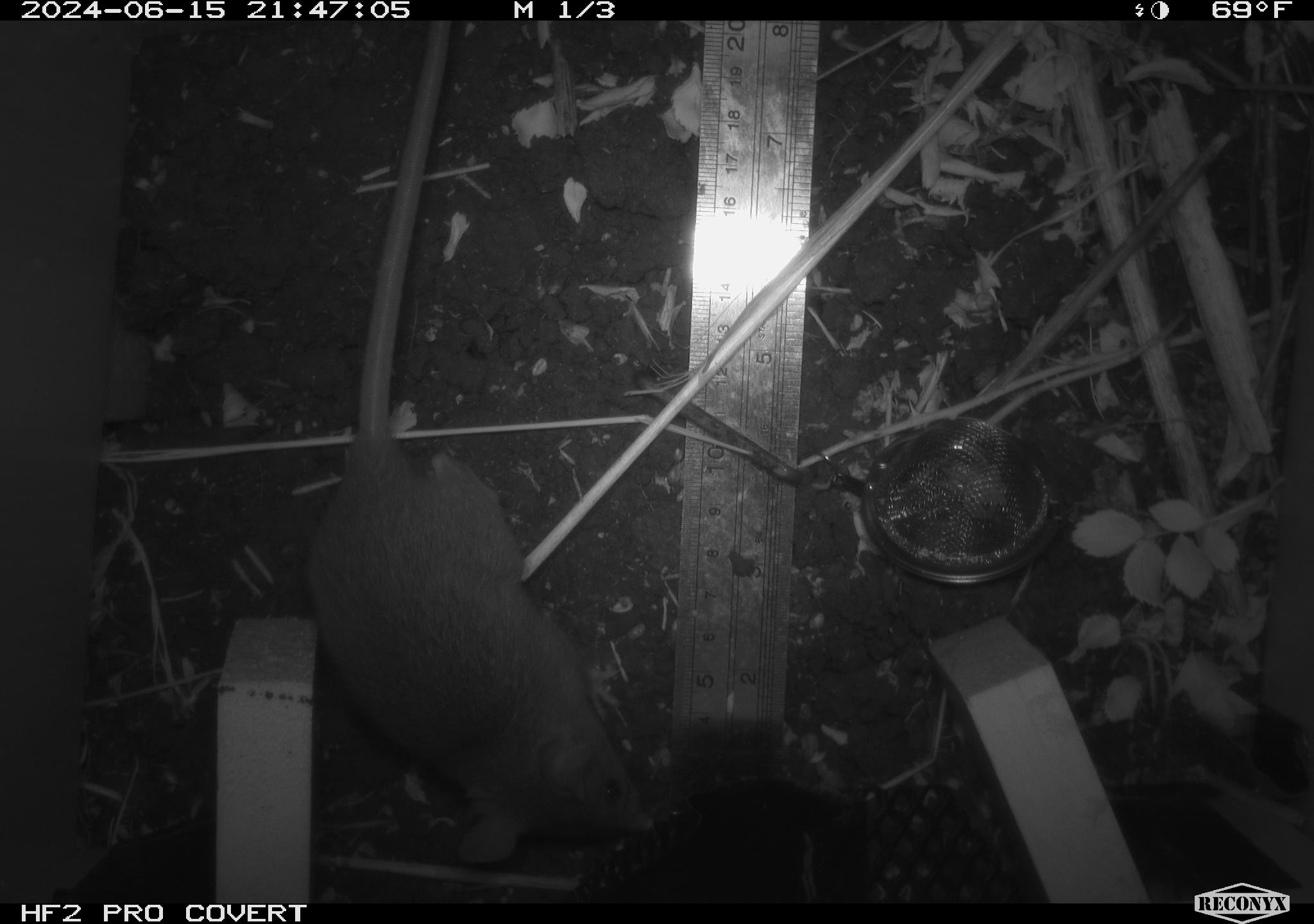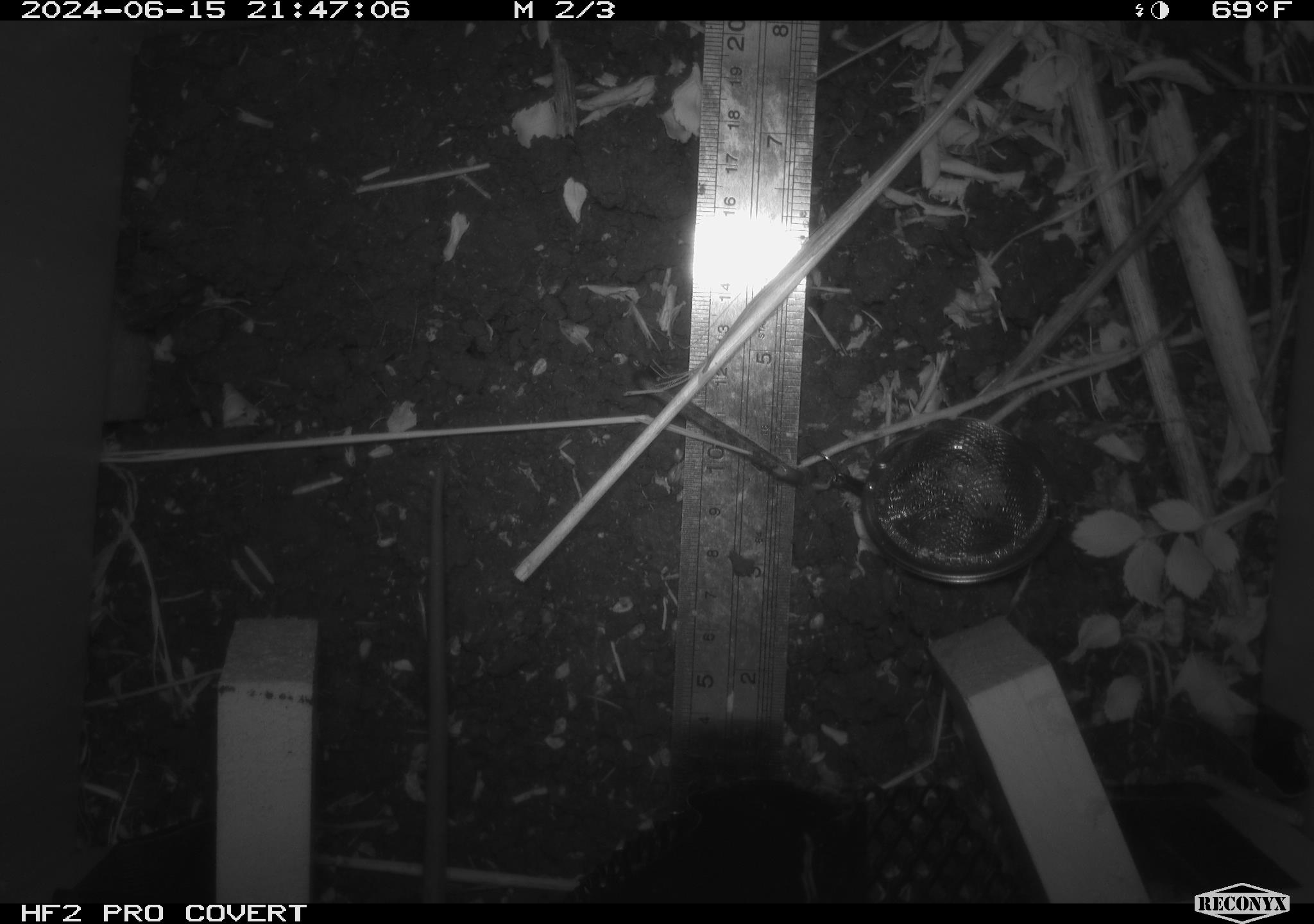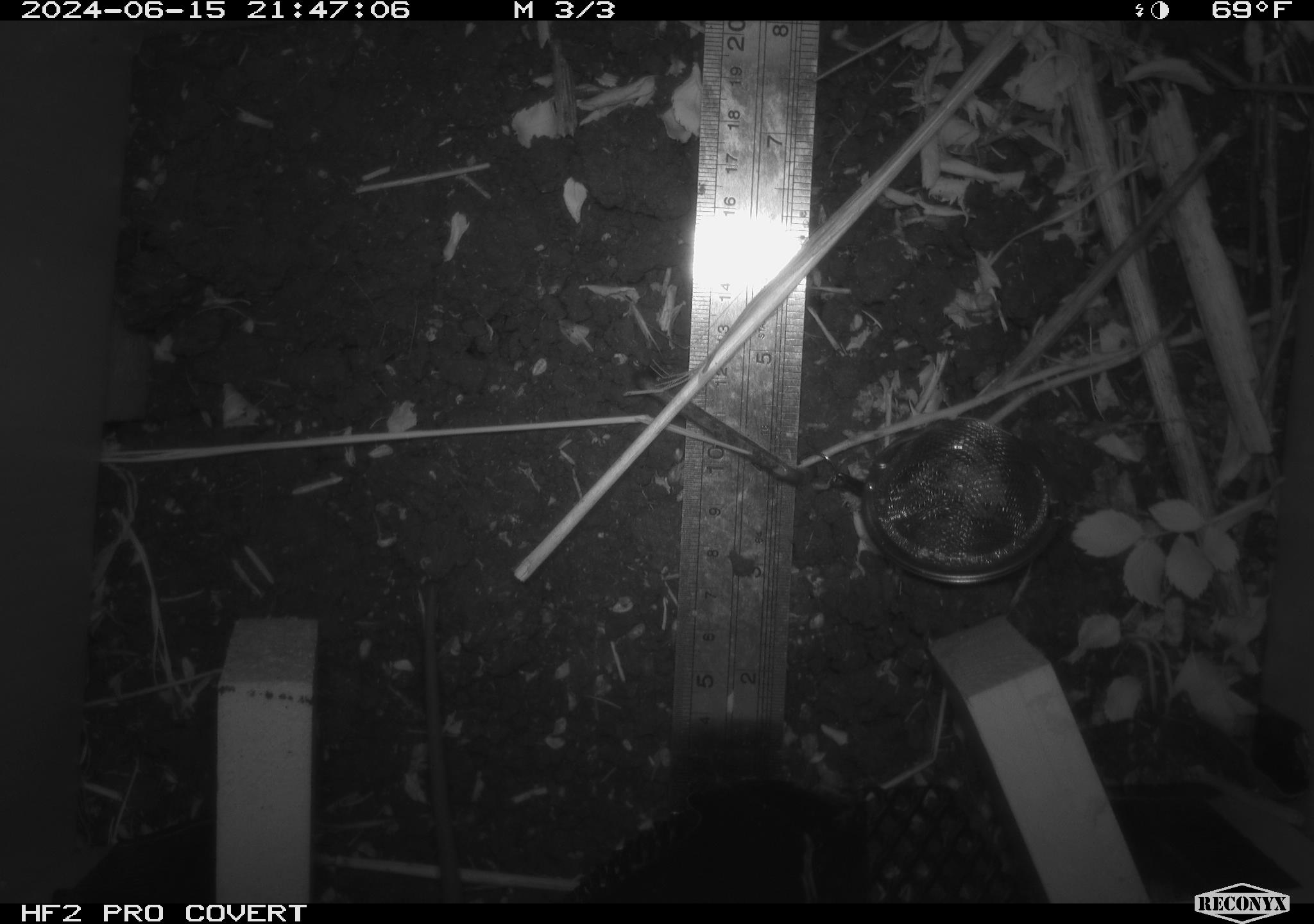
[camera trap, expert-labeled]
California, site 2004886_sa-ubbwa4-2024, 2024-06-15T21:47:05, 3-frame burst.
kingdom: Animalia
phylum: Chordata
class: Mammalia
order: Rodentia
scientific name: Rodentia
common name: woodrat or rat or mouse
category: woodrat or rat or mouse species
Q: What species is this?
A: Woodrat or rat or mouse species (woodrat or rat or mouse) (Rodentia).